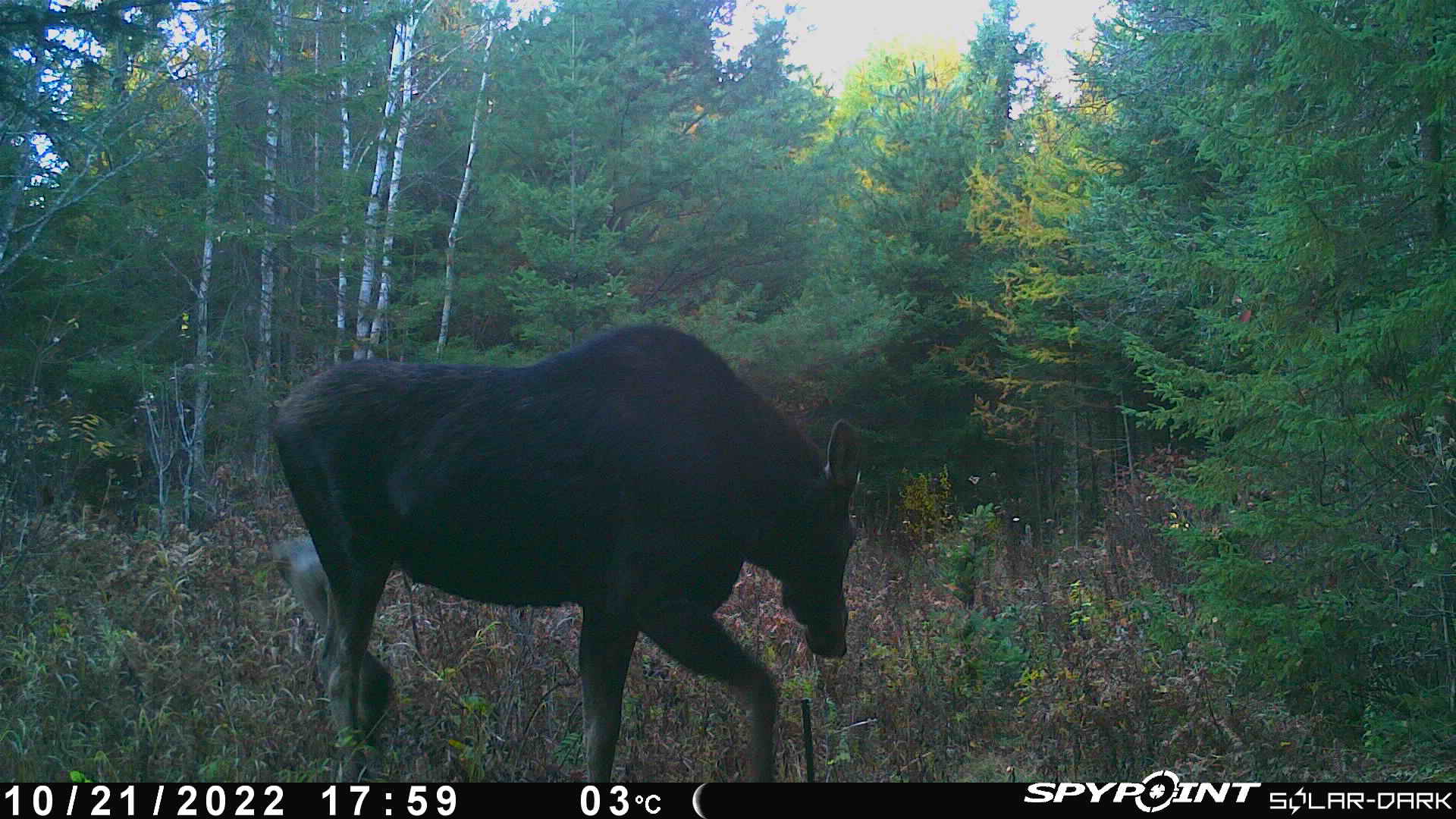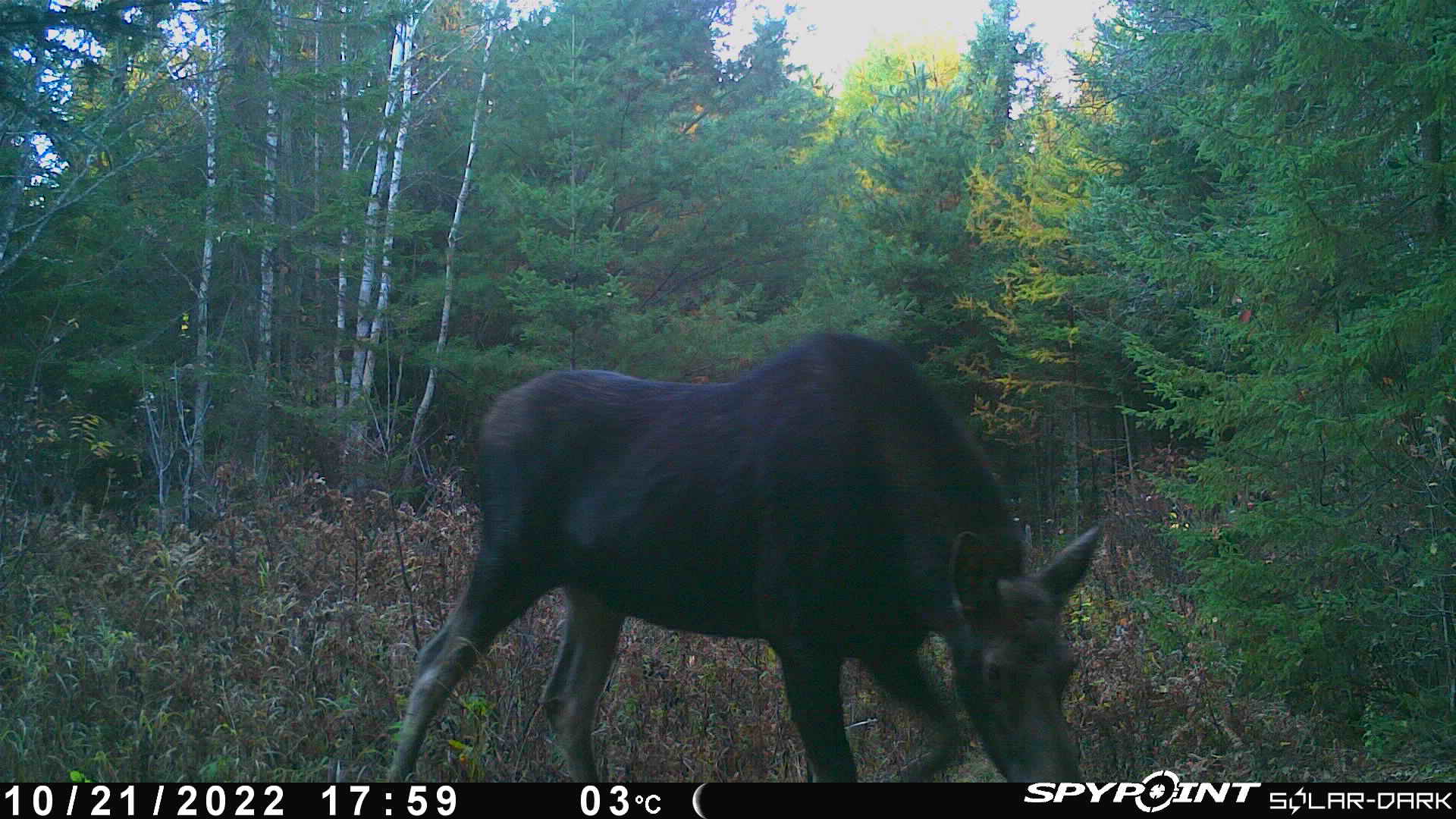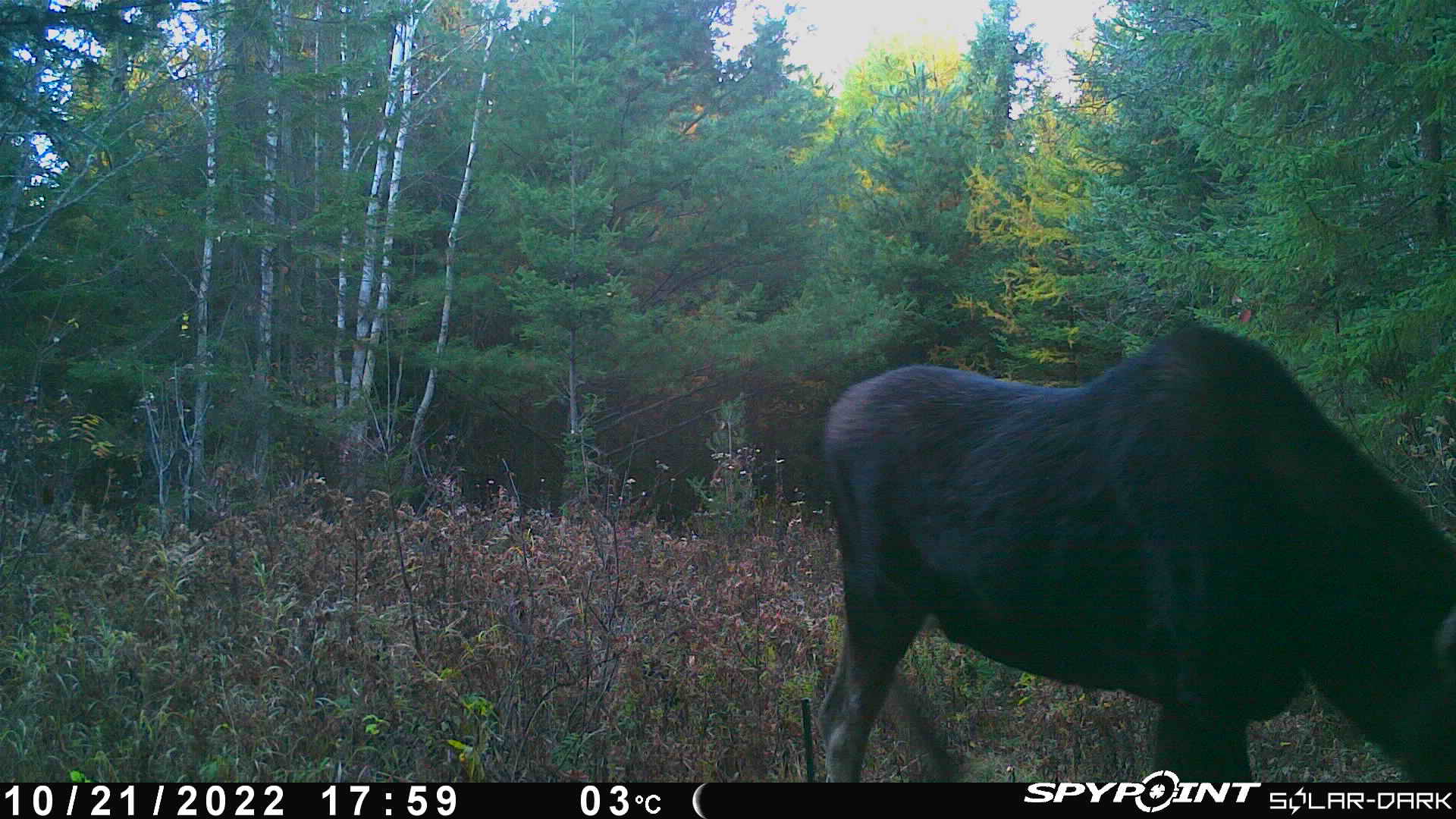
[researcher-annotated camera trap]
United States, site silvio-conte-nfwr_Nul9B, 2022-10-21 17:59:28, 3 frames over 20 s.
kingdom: Animalia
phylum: Chordata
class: Mammalia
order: Artiodactyla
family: Cervidae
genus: Alces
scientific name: Alces alces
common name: moose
Moose (Alces alces).